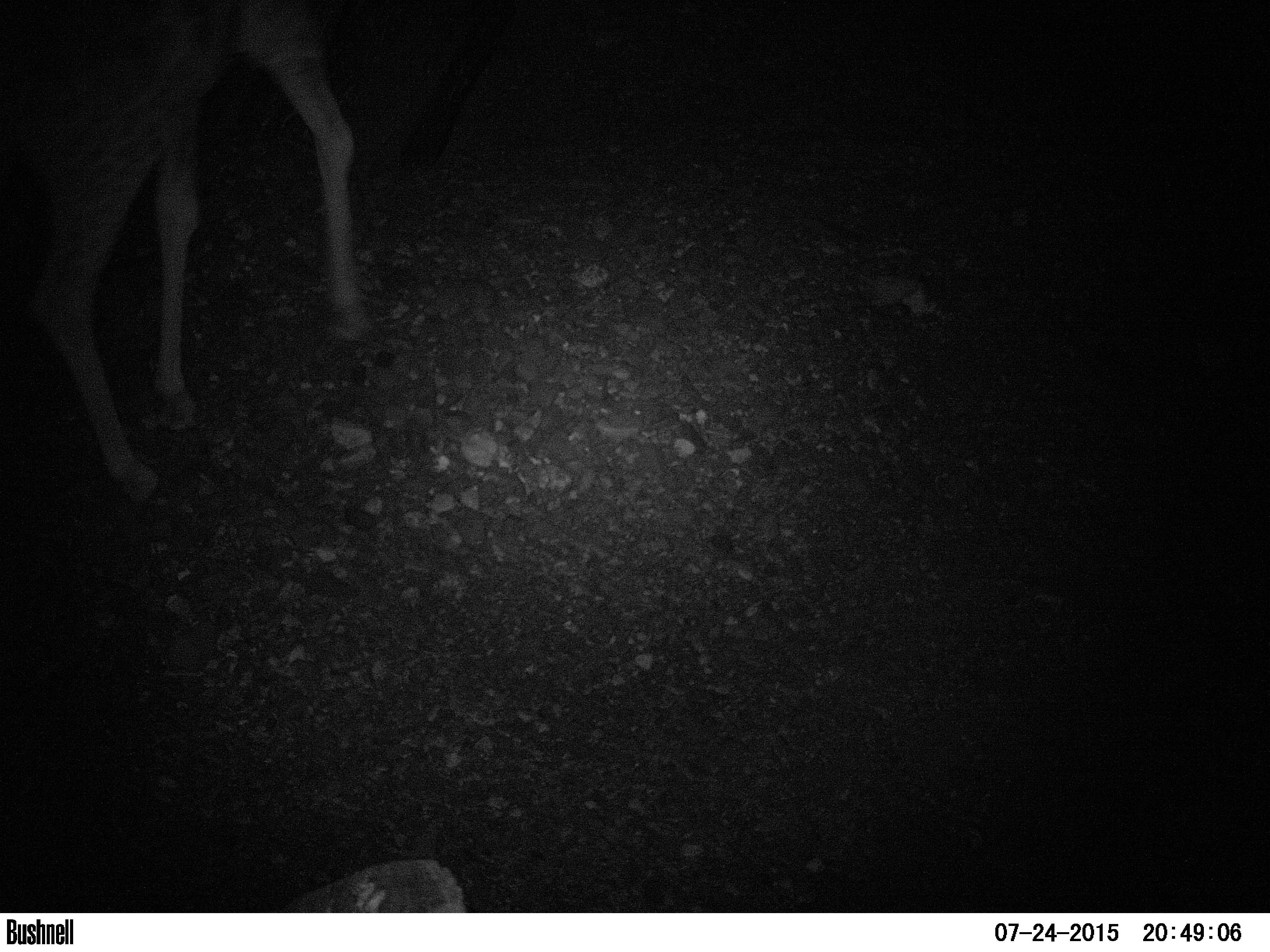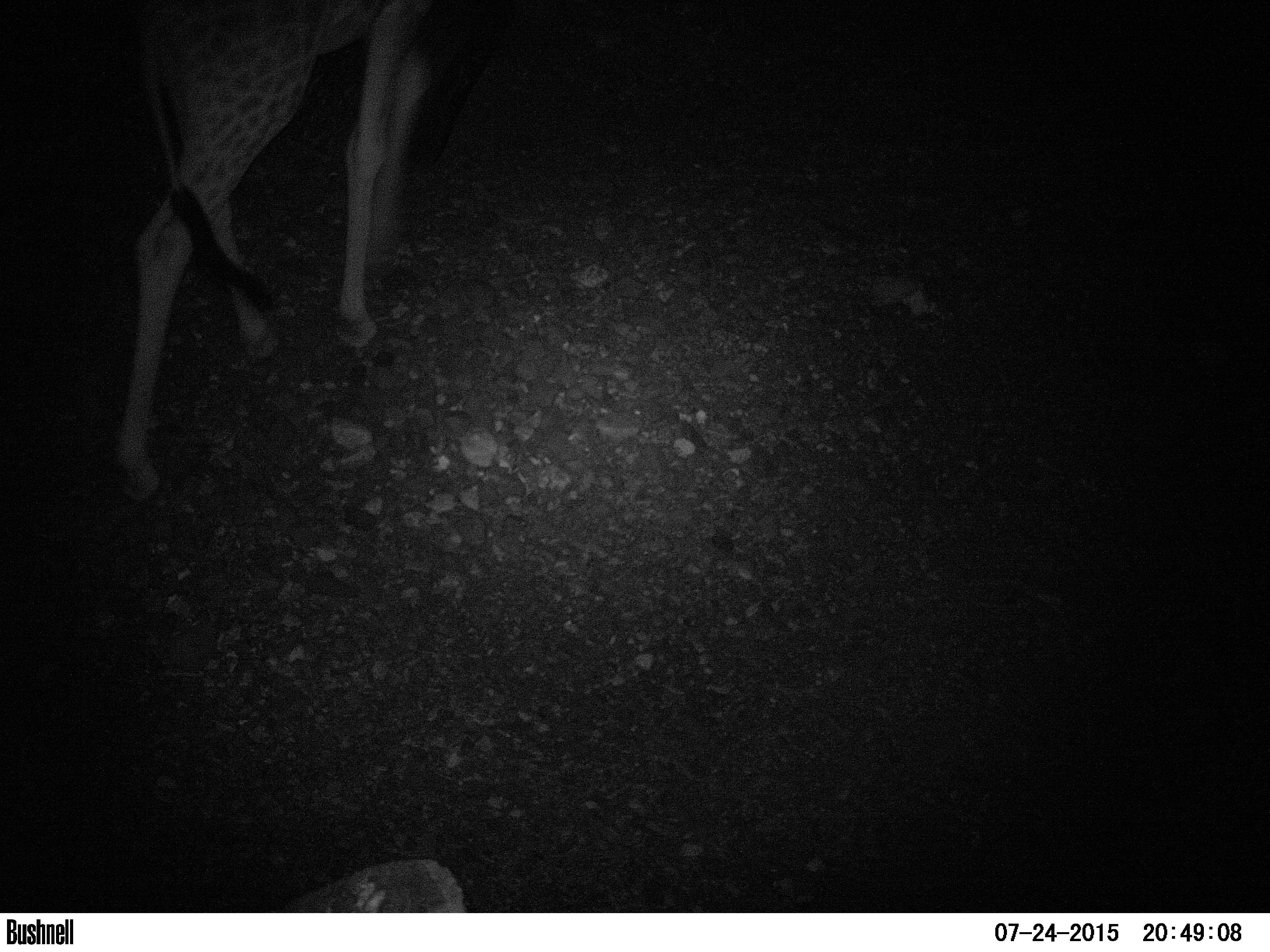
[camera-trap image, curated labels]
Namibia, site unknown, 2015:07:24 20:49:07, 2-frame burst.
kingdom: Animalia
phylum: Chordata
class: Mammalia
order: Artiodactyla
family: Giraffidae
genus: Giraffa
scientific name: Giraffa camelopardalis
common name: giraffe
Giraffa camelopardalis (giraffe).